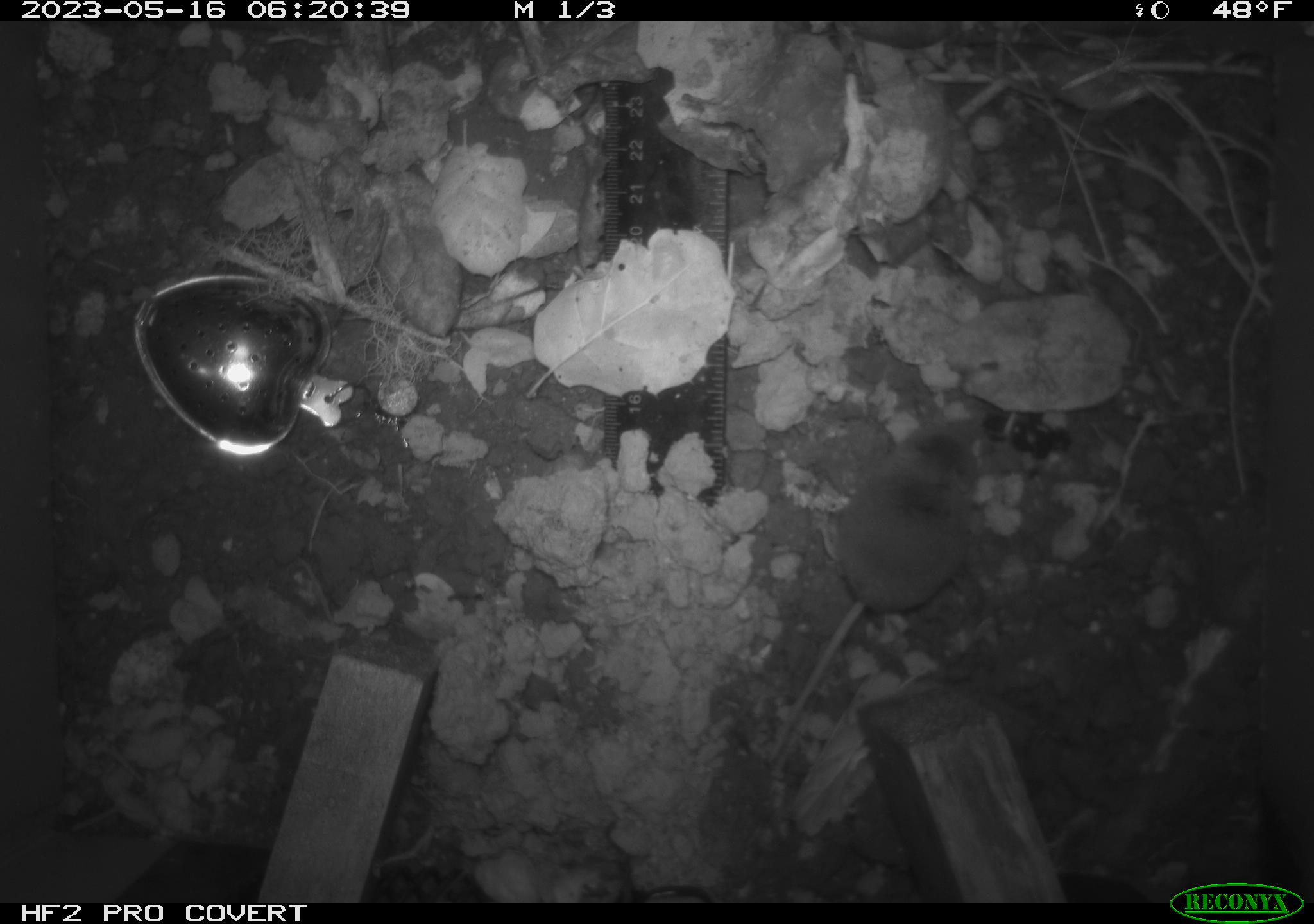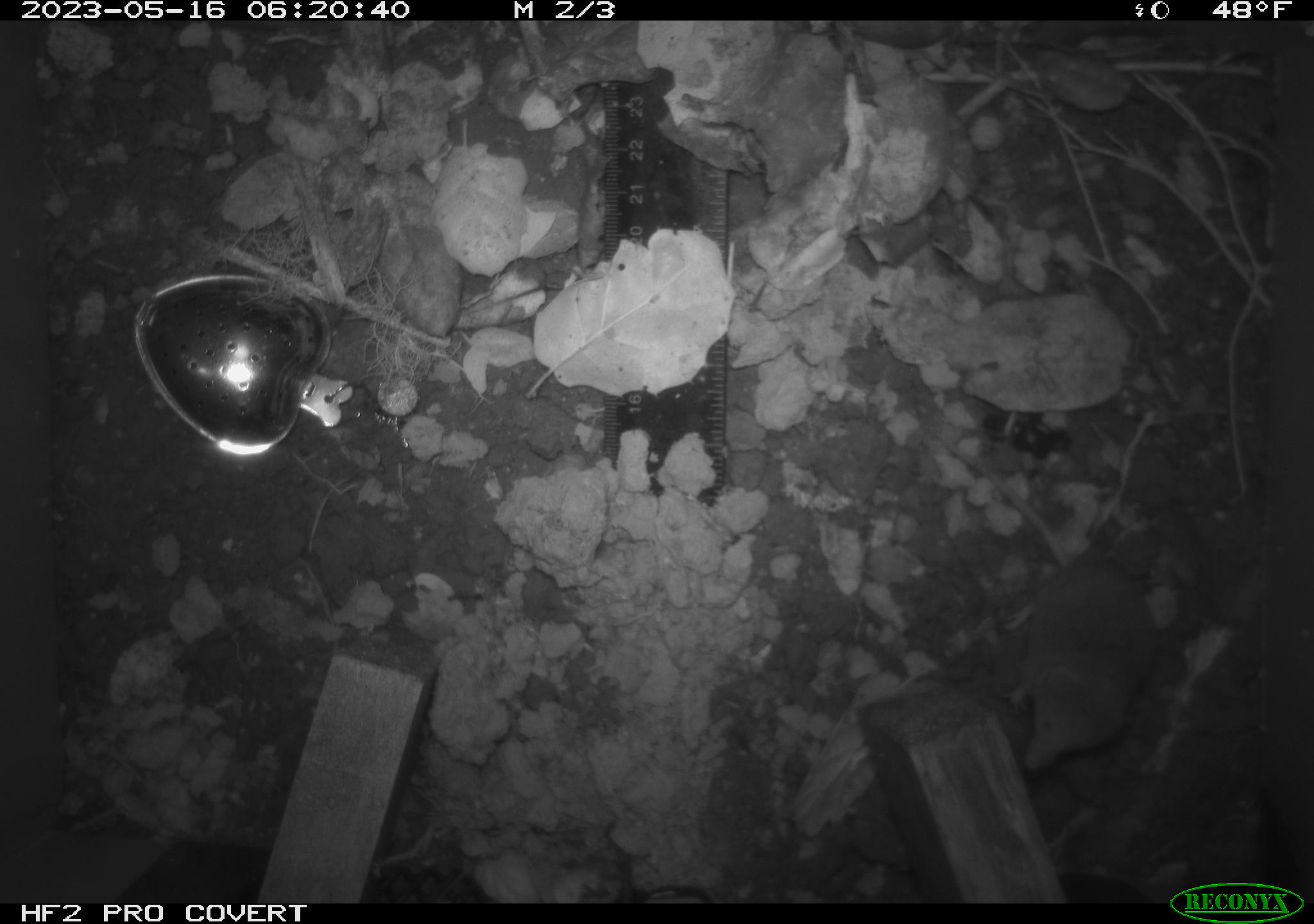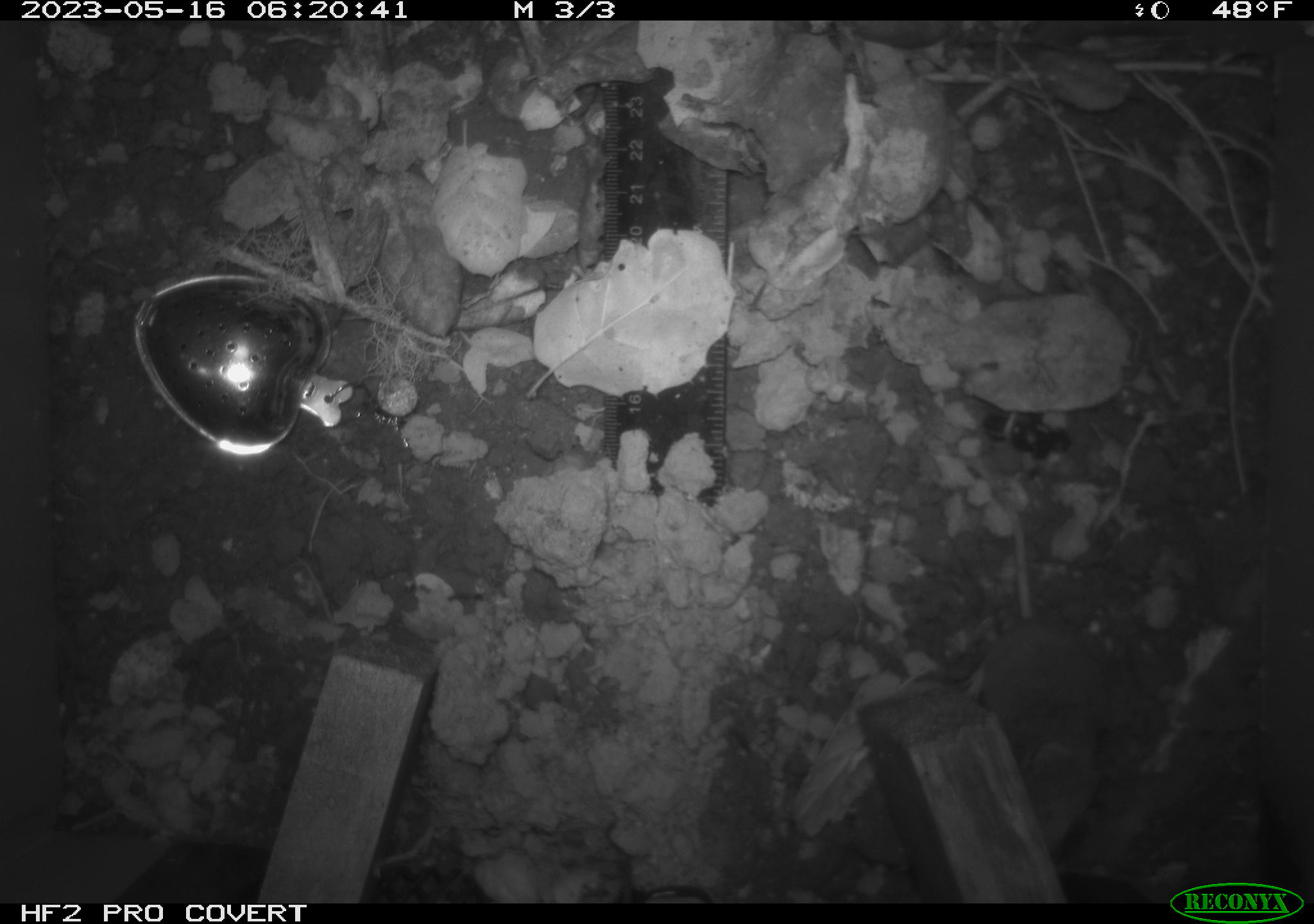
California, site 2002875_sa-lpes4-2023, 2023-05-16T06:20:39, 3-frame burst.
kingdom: Animalia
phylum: Chordata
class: Mammalia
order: Eulipotyphla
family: Soricidae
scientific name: Soricidae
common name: shrews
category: soricidae family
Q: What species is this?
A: Soricidae family (shrews) (Soricidae).